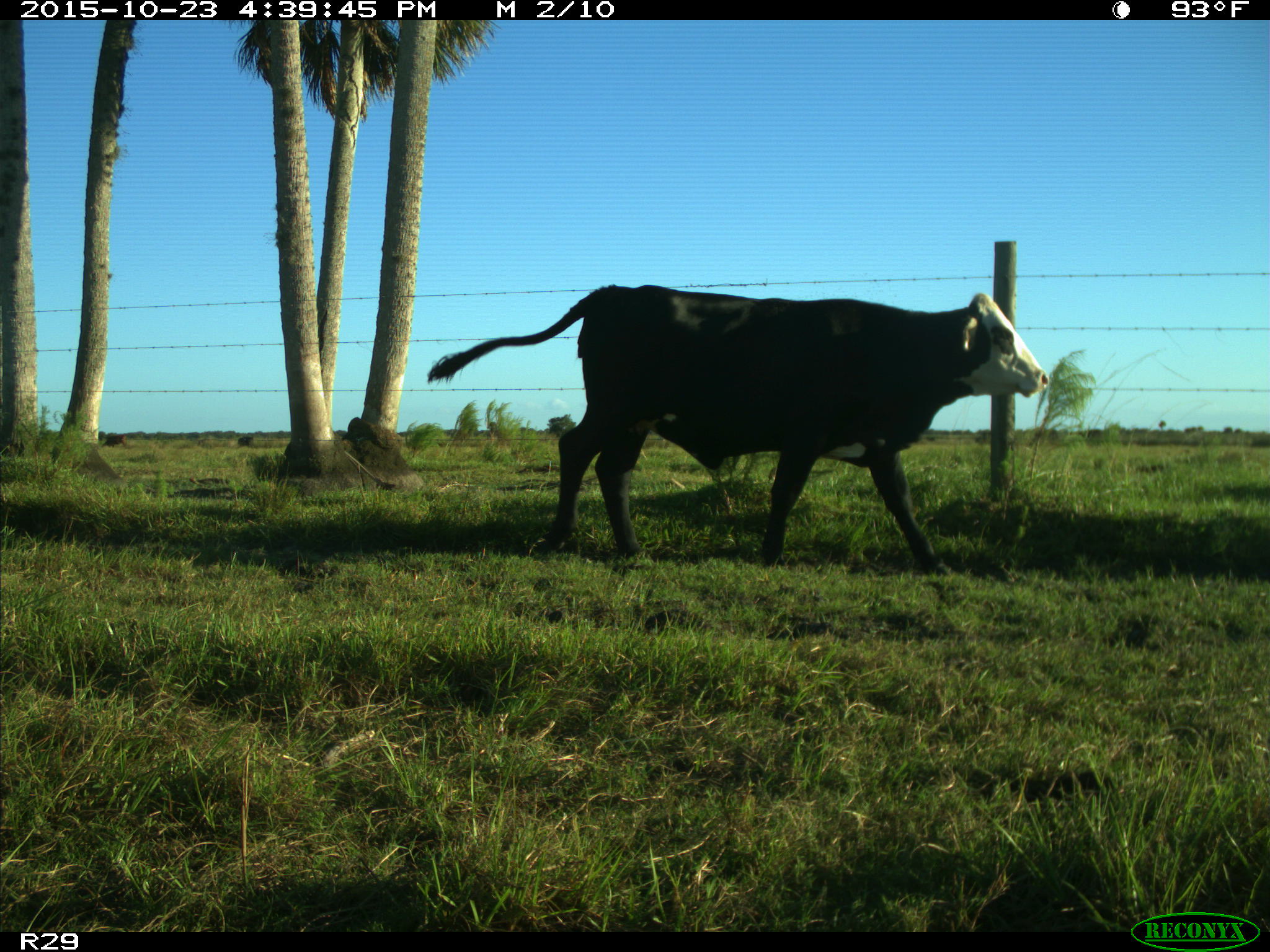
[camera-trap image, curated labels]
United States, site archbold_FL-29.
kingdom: Animalia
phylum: Chordata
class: Mammalia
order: Artiodactyla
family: Bovidae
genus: Bos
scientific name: Bos taurus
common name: domestic cow